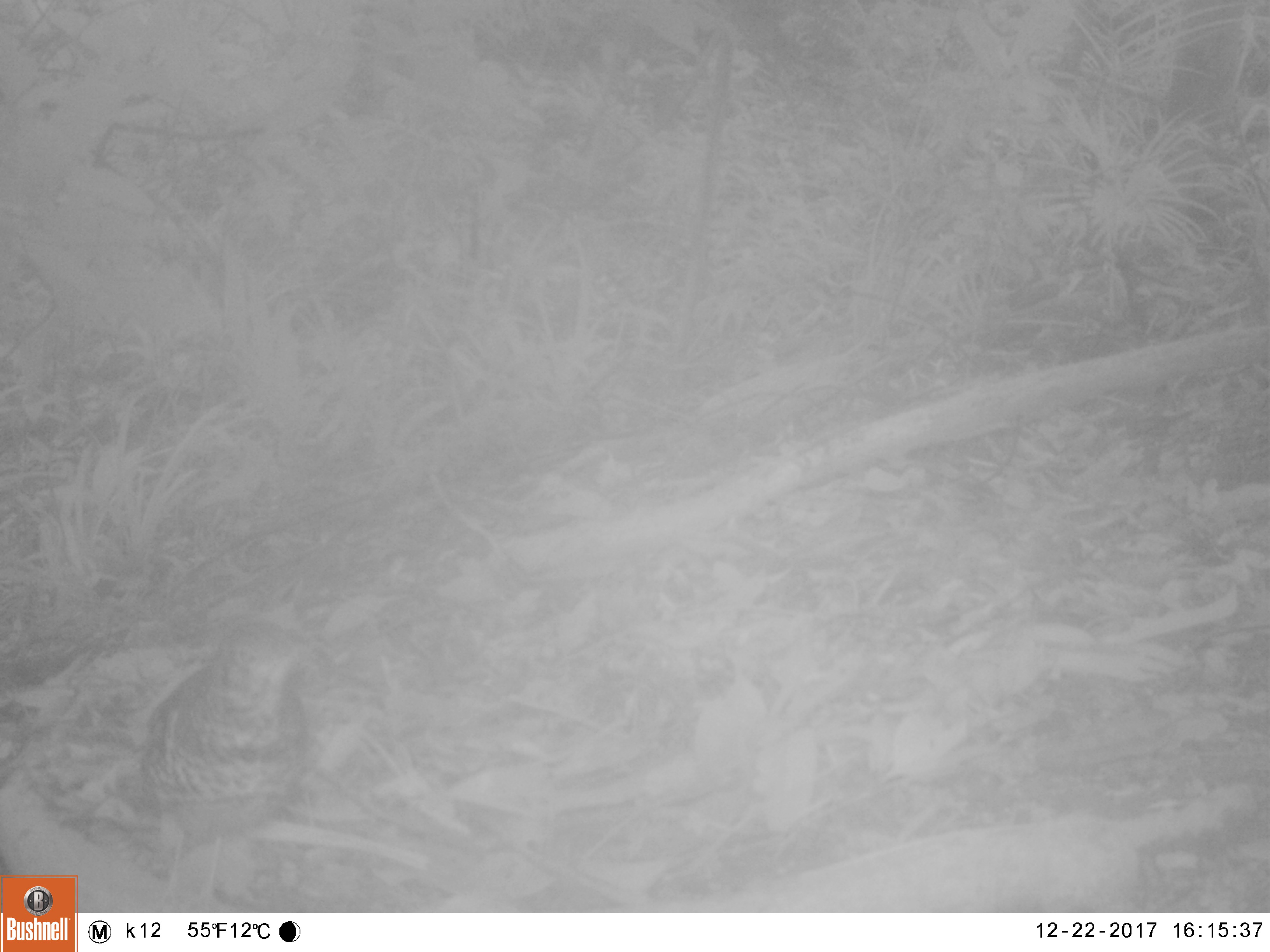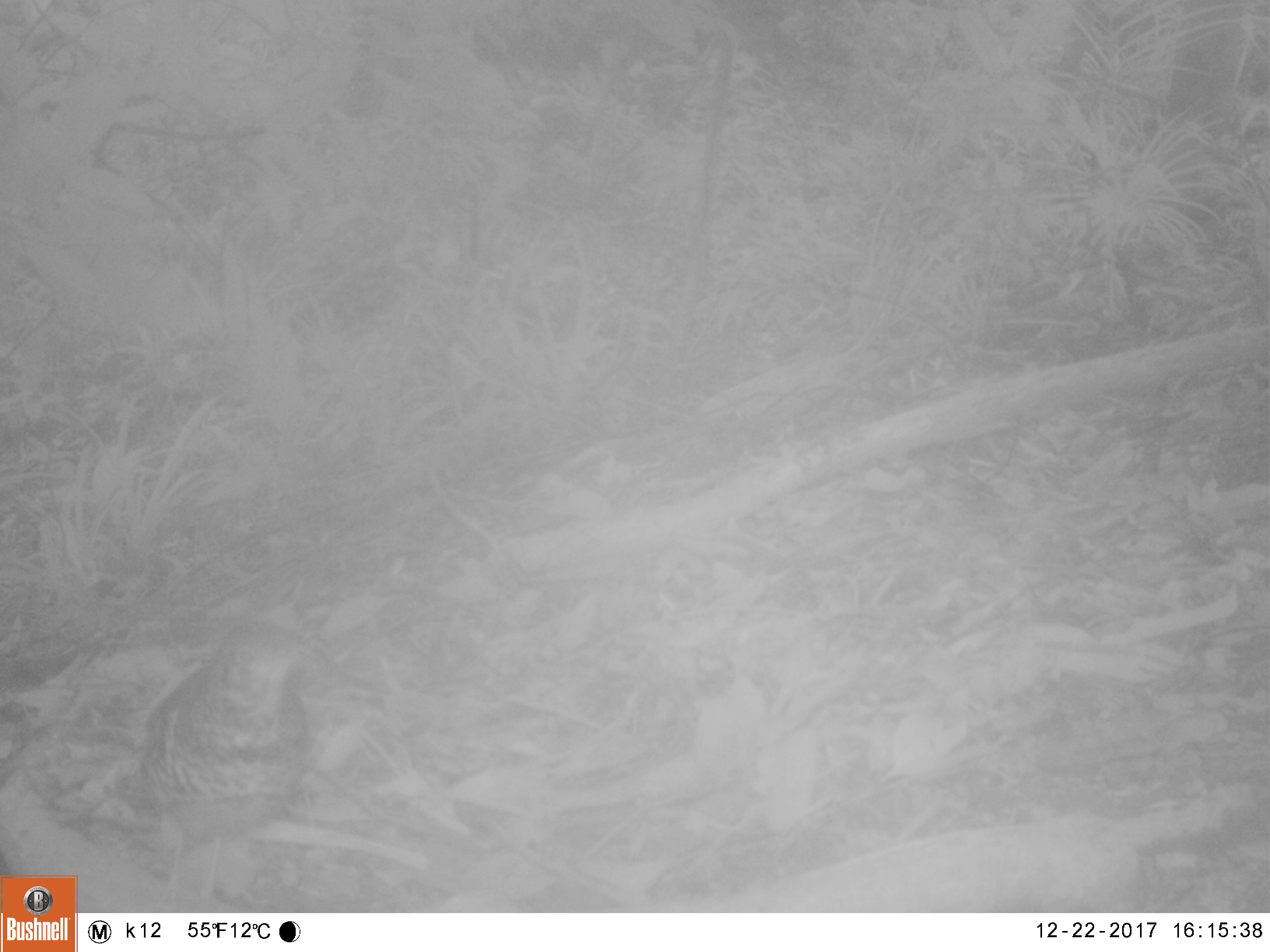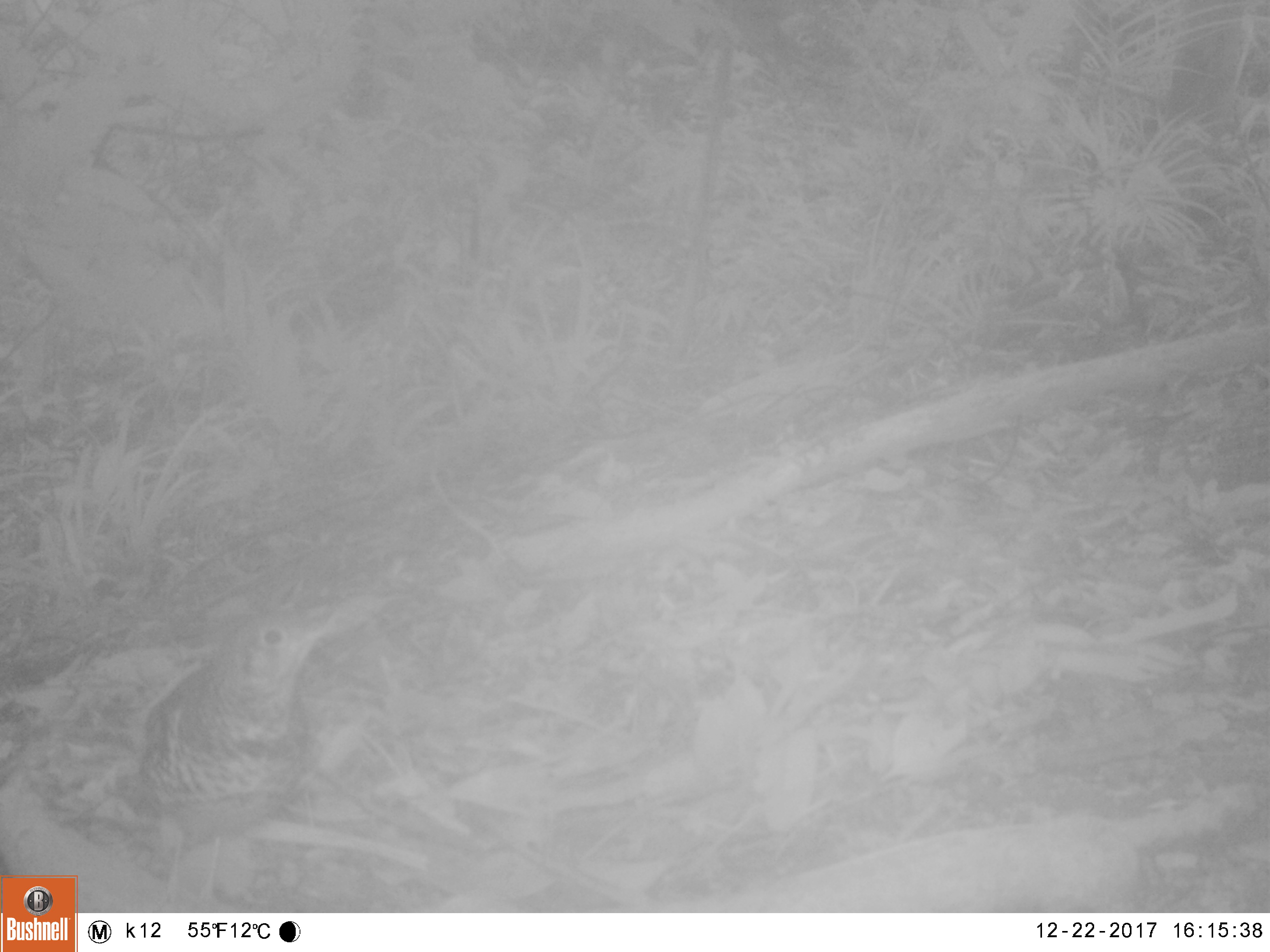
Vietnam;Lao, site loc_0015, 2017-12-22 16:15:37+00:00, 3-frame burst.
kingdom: Animalia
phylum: Chordata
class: Aves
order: Passeriformes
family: Turdidae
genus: Zoothera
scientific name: Zoothera dauma dauma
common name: scaly thrush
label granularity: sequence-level